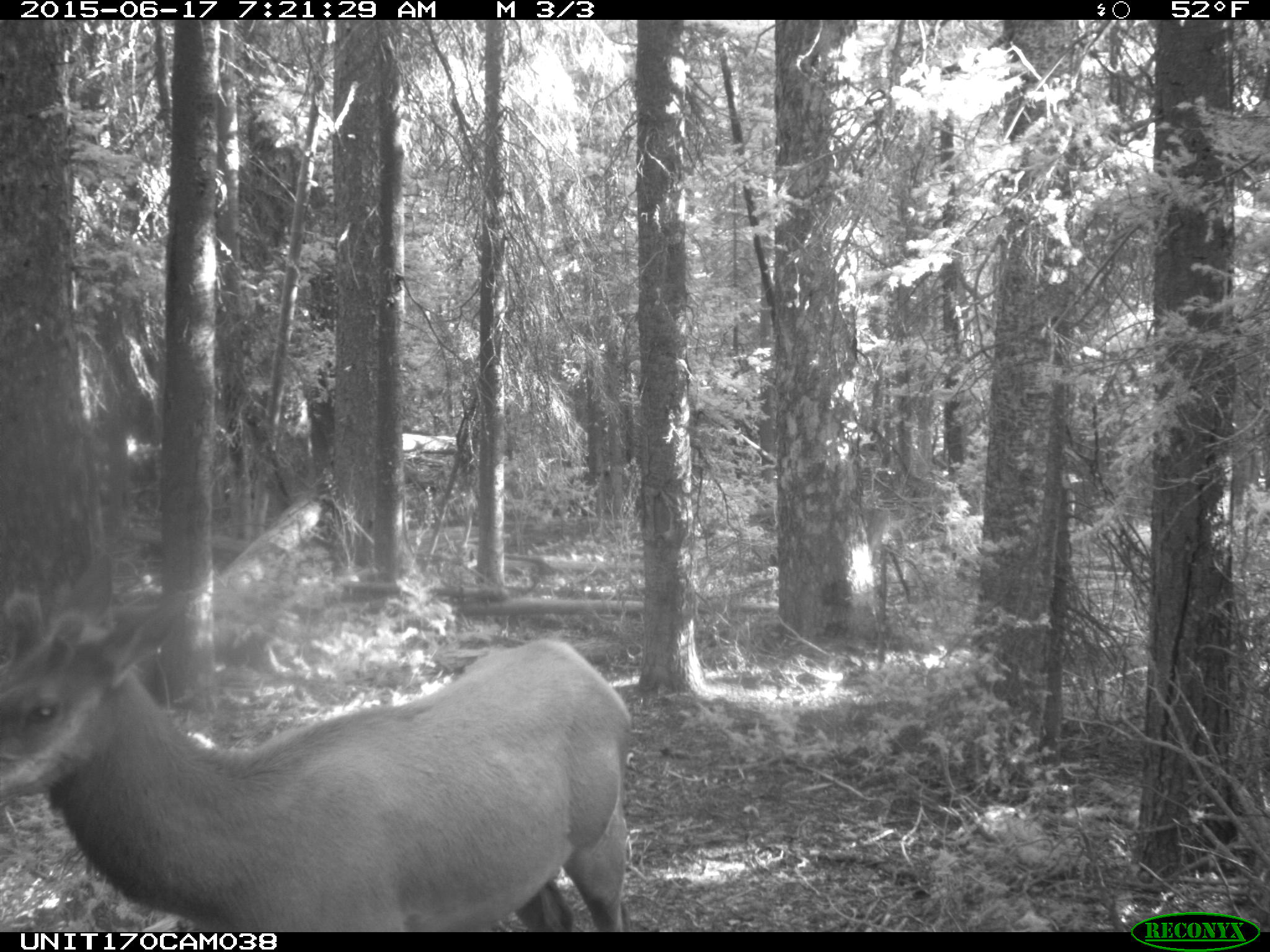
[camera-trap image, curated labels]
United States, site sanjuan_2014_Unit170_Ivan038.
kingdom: Animalia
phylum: Chordata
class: Mammalia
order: Artiodactyla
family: Cervidae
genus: Cervus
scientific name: Cervus elaphus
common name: red deer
Cervus elaphus (red deer).